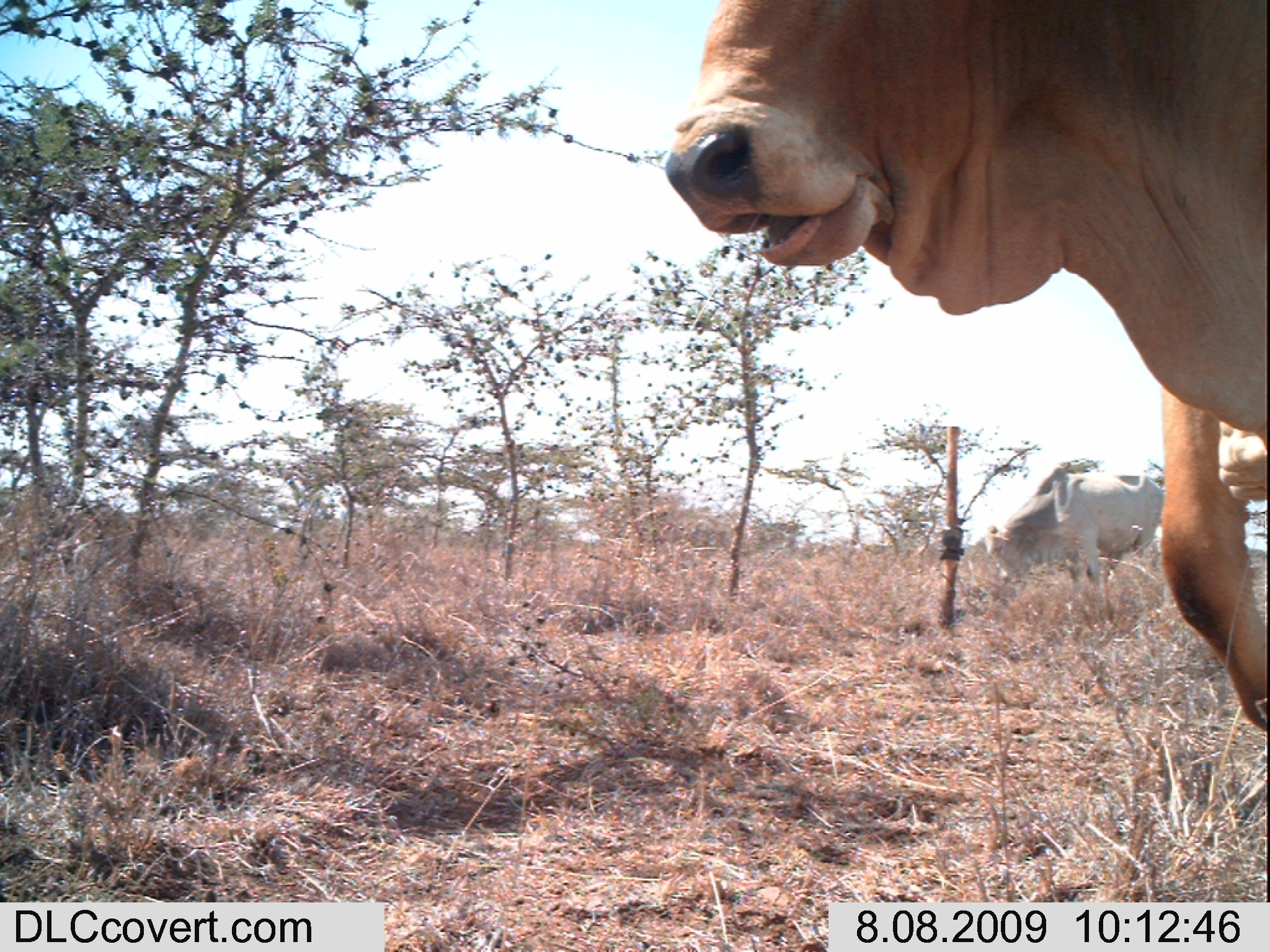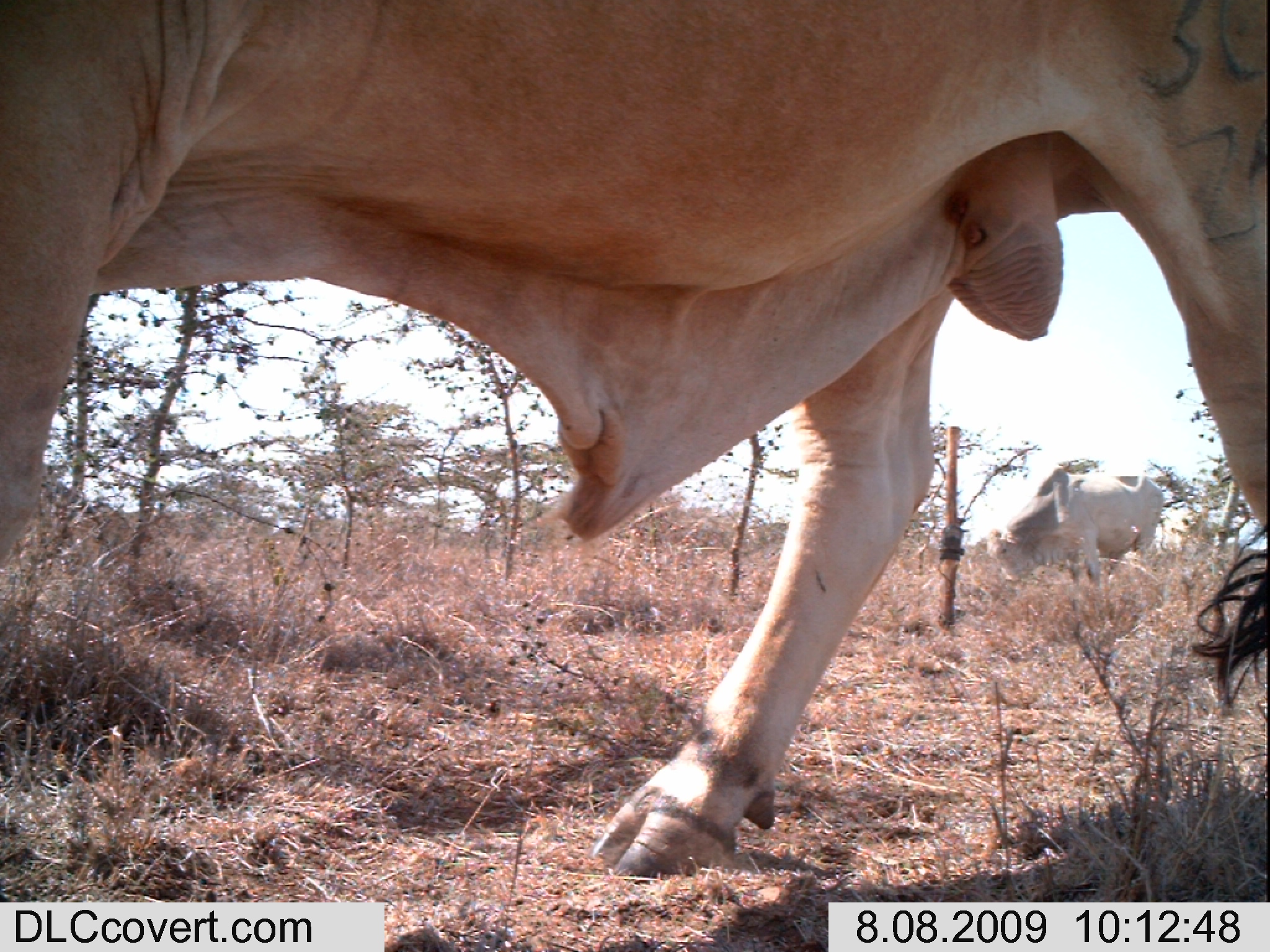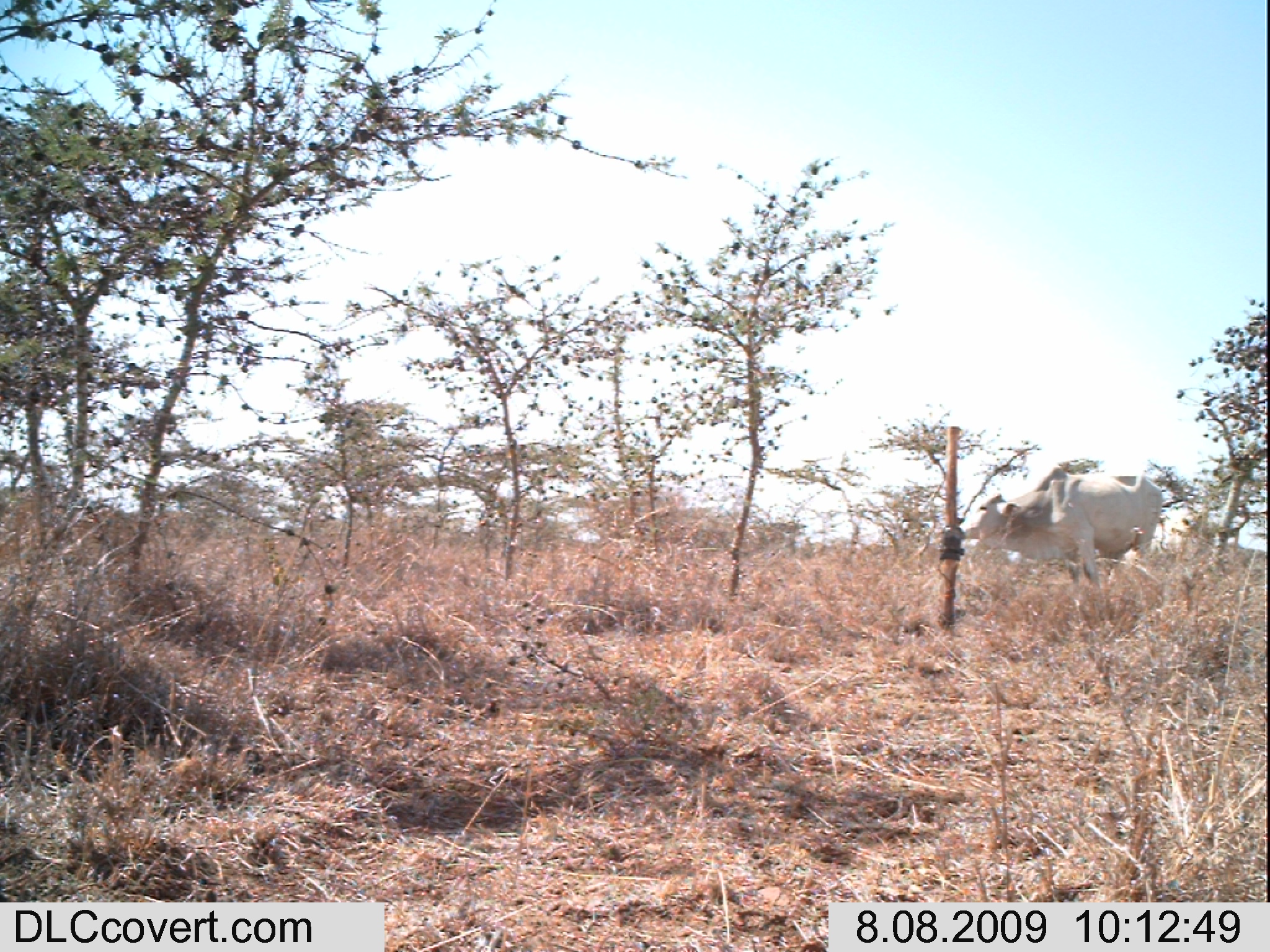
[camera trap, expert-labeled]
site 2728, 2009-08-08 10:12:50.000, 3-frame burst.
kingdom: Animalia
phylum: Chordata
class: Mammalia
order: Artiodactyla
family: Bovidae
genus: Bos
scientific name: Bos taurus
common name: domestic cattle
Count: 2.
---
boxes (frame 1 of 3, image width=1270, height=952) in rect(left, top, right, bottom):
bos taurus: rect(663, 0, 1270, 730); rect(985, 454, 1172, 586)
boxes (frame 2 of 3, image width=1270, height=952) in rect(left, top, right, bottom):
bos taurus: rect(0, 0, 1270, 876); rect(986, 465, 1163, 591)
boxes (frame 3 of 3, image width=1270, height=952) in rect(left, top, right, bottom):
bos taurus: rect(959, 467, 1164, 584)